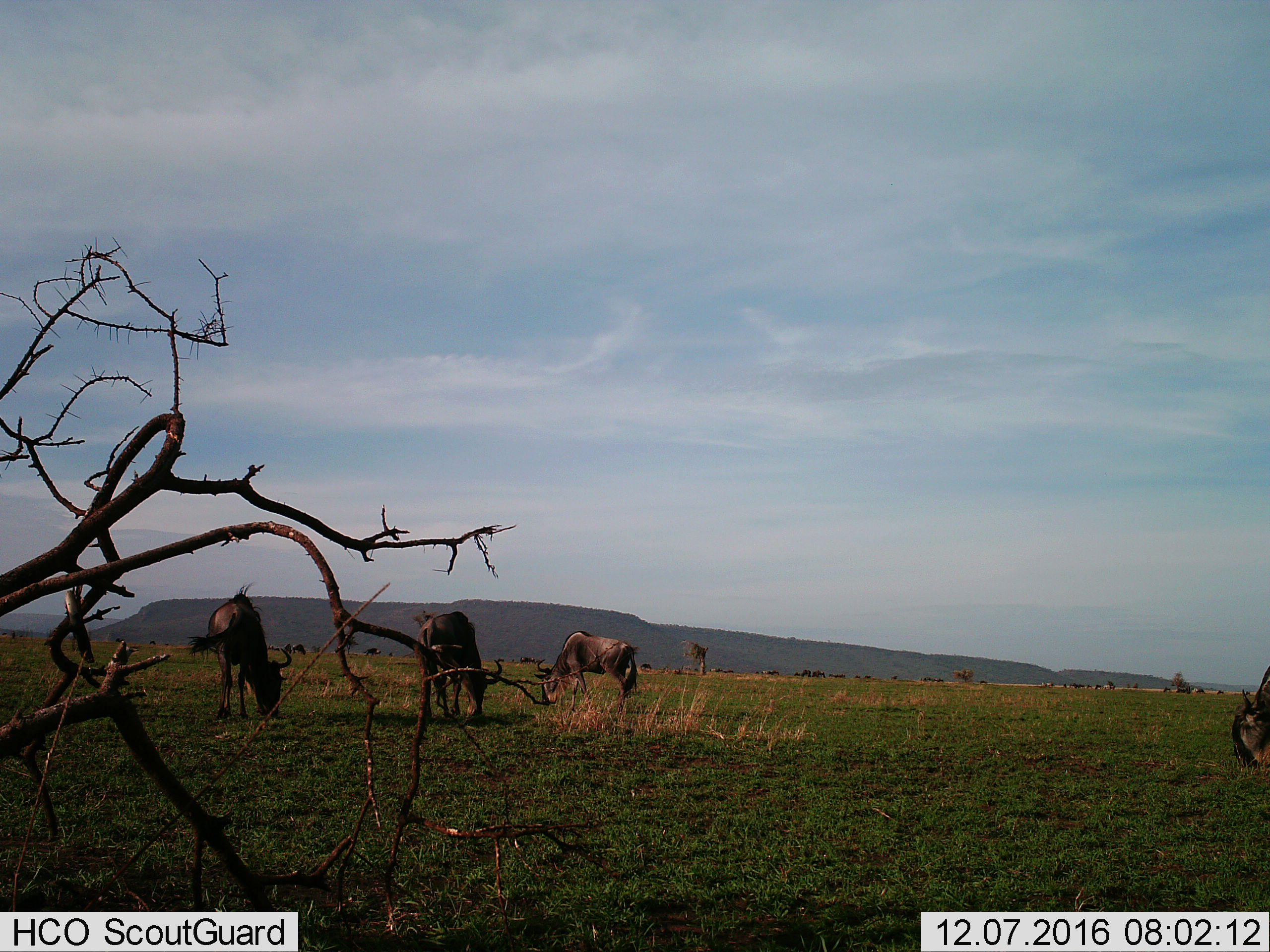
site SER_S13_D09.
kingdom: Animalia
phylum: Chordata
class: Mammalia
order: Artiodactyla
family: Bovidae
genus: Connochaetes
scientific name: Connochaetes taurinus taurinus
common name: blue wildebeest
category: wildebeestblue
Wildebeestblue (blue wildebeest) (Connochaetes taurinus taurinus), count 5. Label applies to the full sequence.